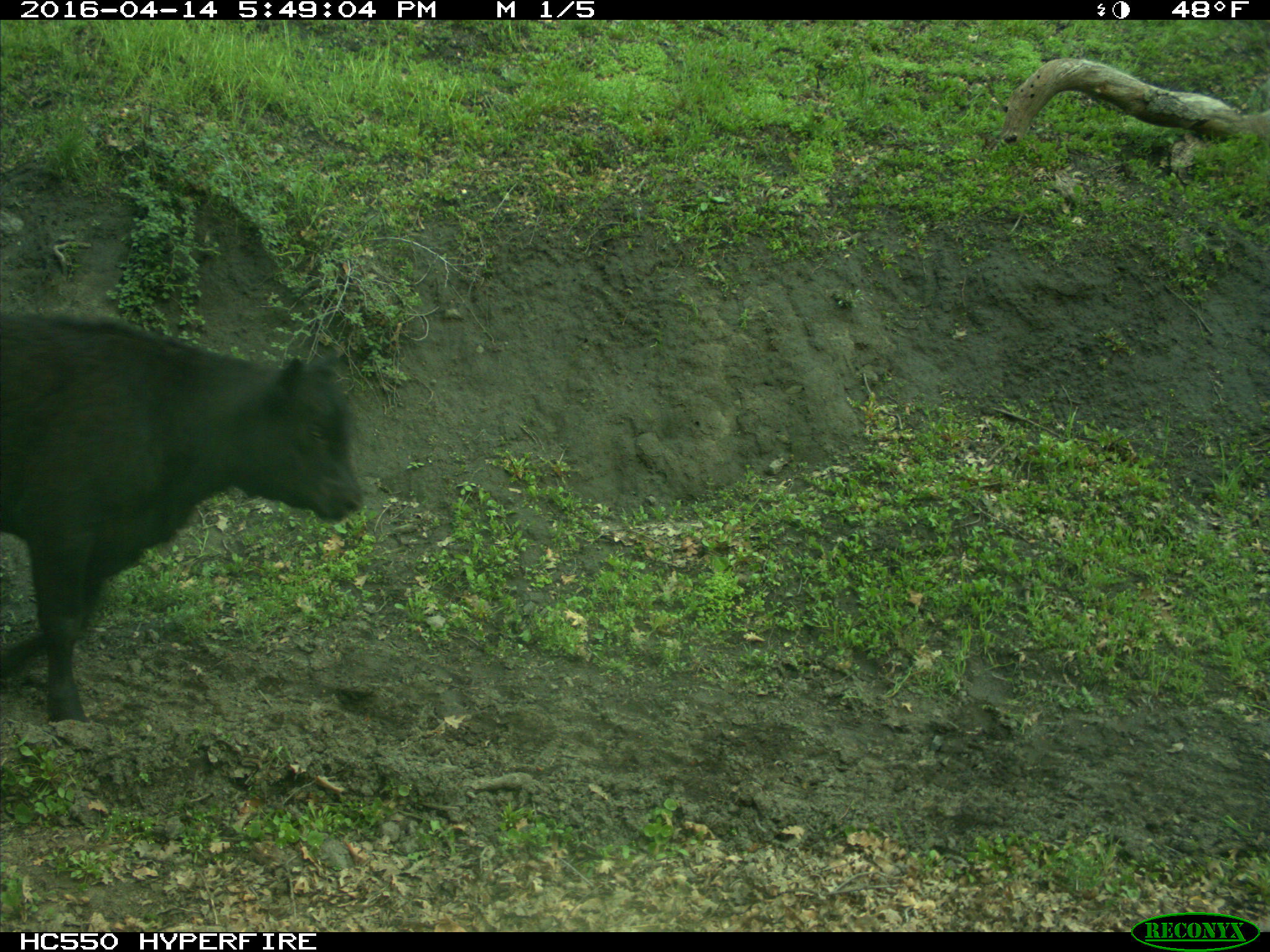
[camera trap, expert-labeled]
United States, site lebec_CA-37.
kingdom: Animalia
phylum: Chordata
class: Mammalia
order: Artiodactyla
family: Bovidae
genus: Bos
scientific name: Bos taurus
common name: domestic cow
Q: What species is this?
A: Bos taurus (domestic cow).